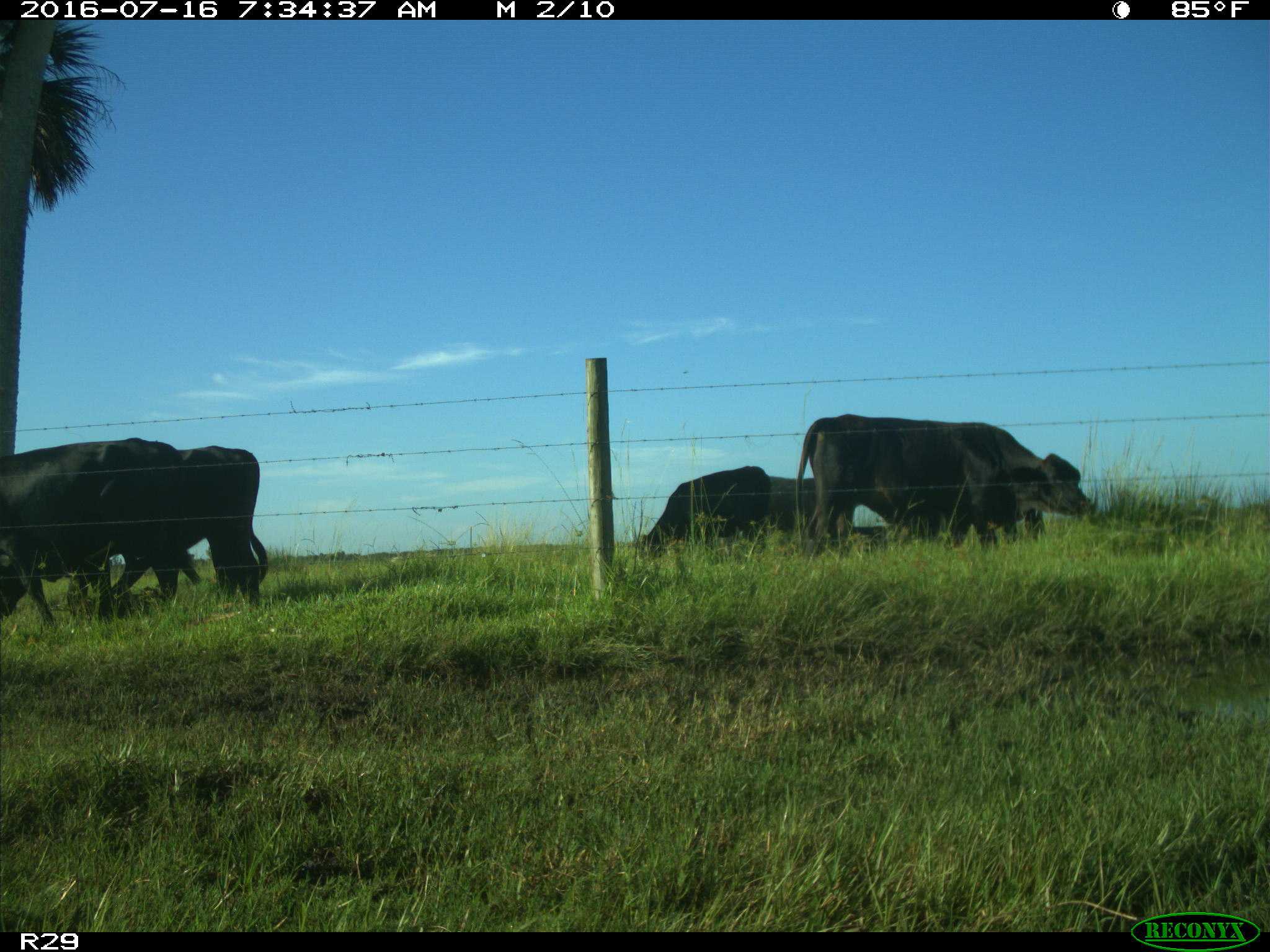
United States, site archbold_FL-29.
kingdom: Animalia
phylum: Chordata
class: Mammalia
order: Artiodactyla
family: Bovidae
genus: Bos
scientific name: Bos taurus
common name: domestic cow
Bos taurus (domestic cow).